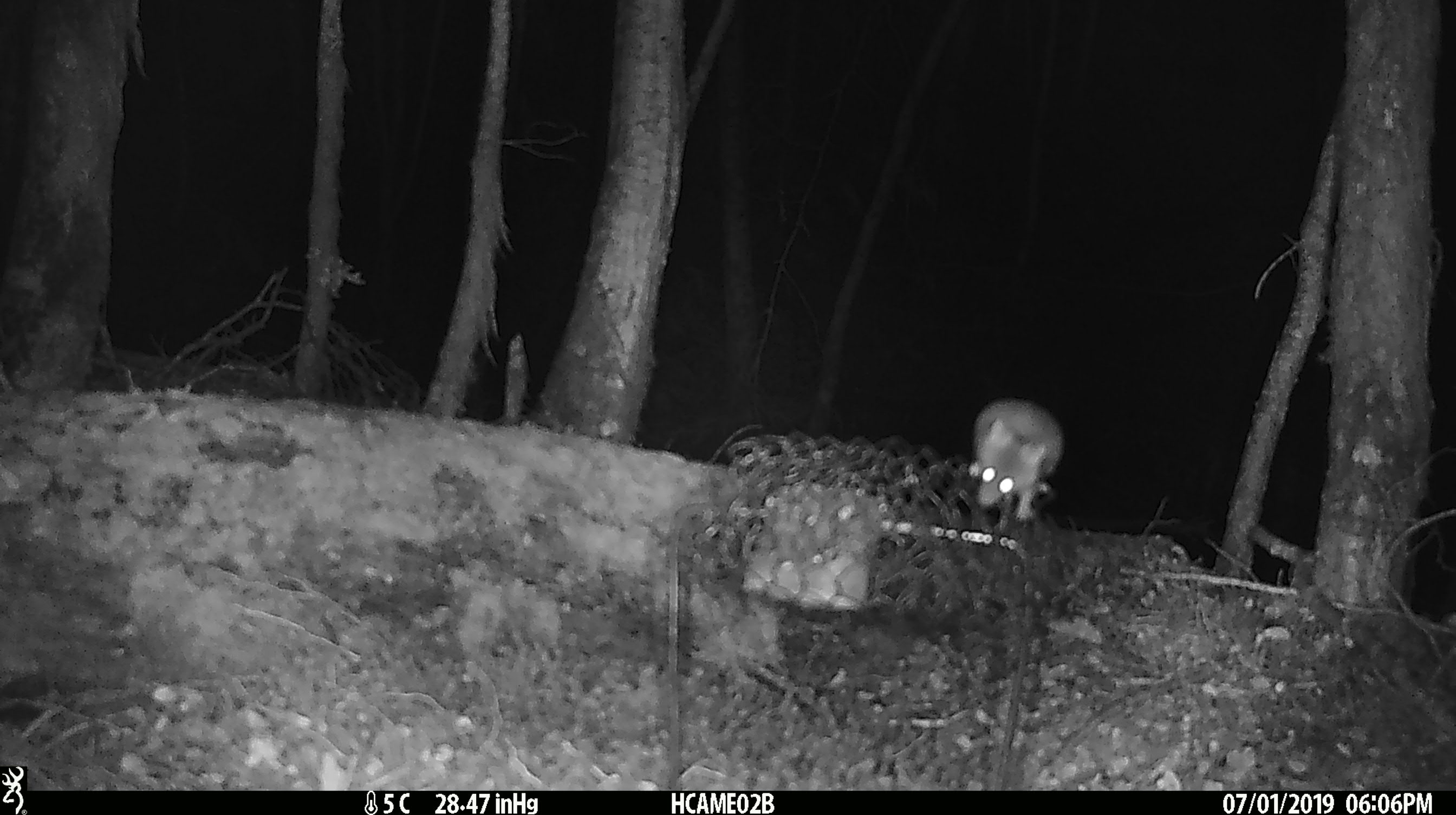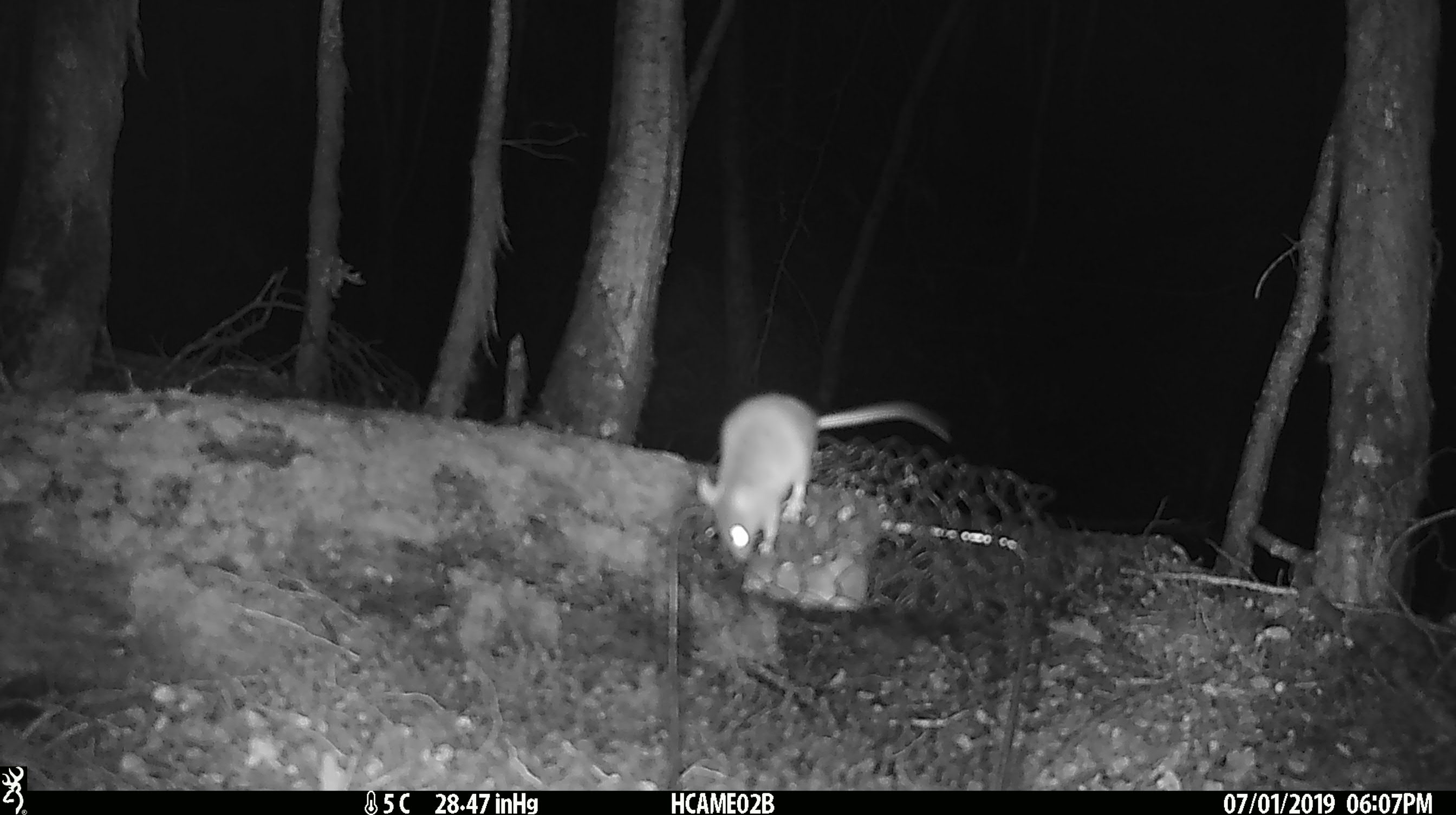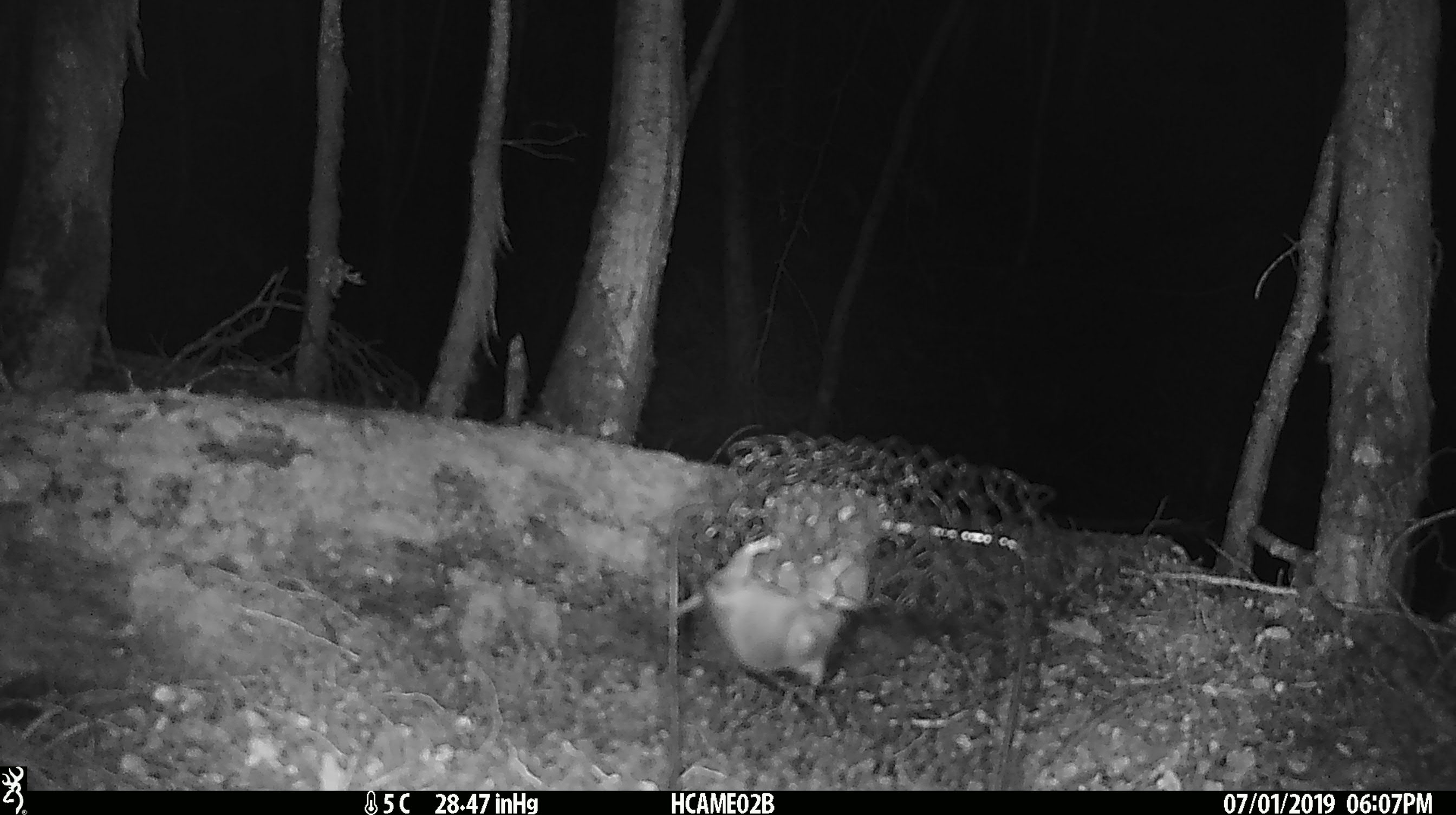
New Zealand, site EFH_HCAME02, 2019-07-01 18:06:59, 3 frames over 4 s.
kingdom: Animalia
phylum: Chordata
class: Mammalia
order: Rodentia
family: Muridae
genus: Mus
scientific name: Mus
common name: mouse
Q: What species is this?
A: Mouse (Mus).